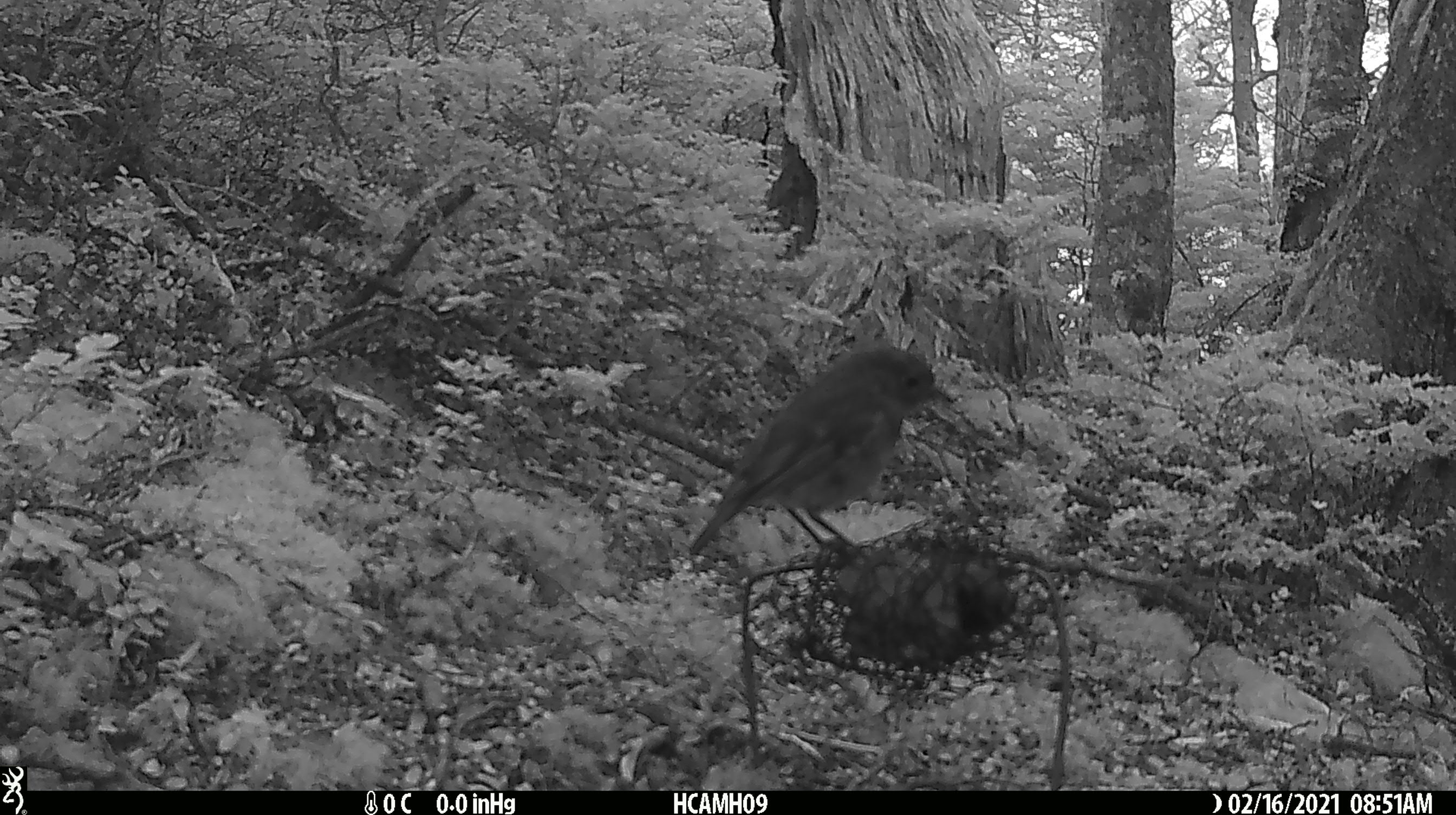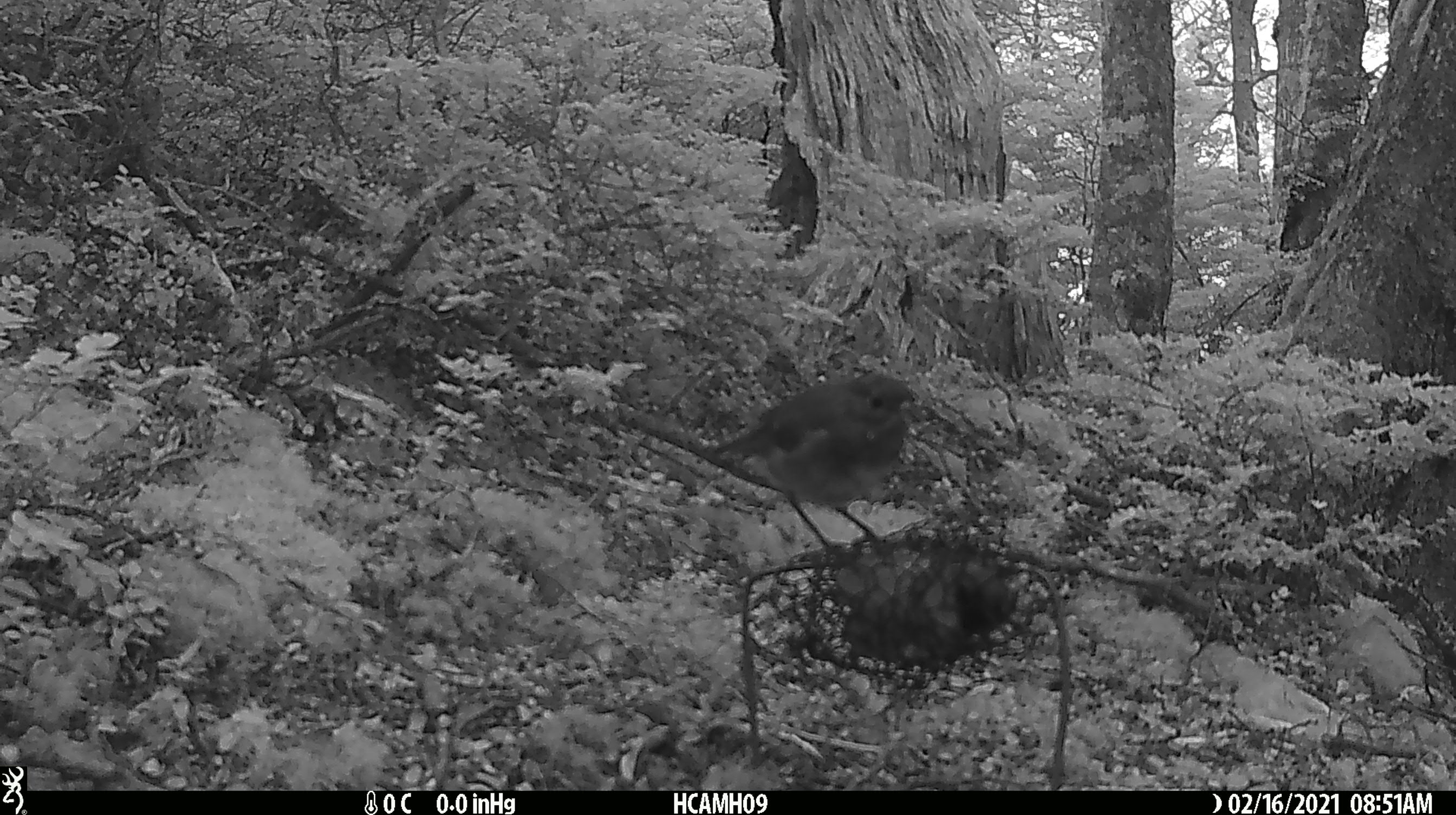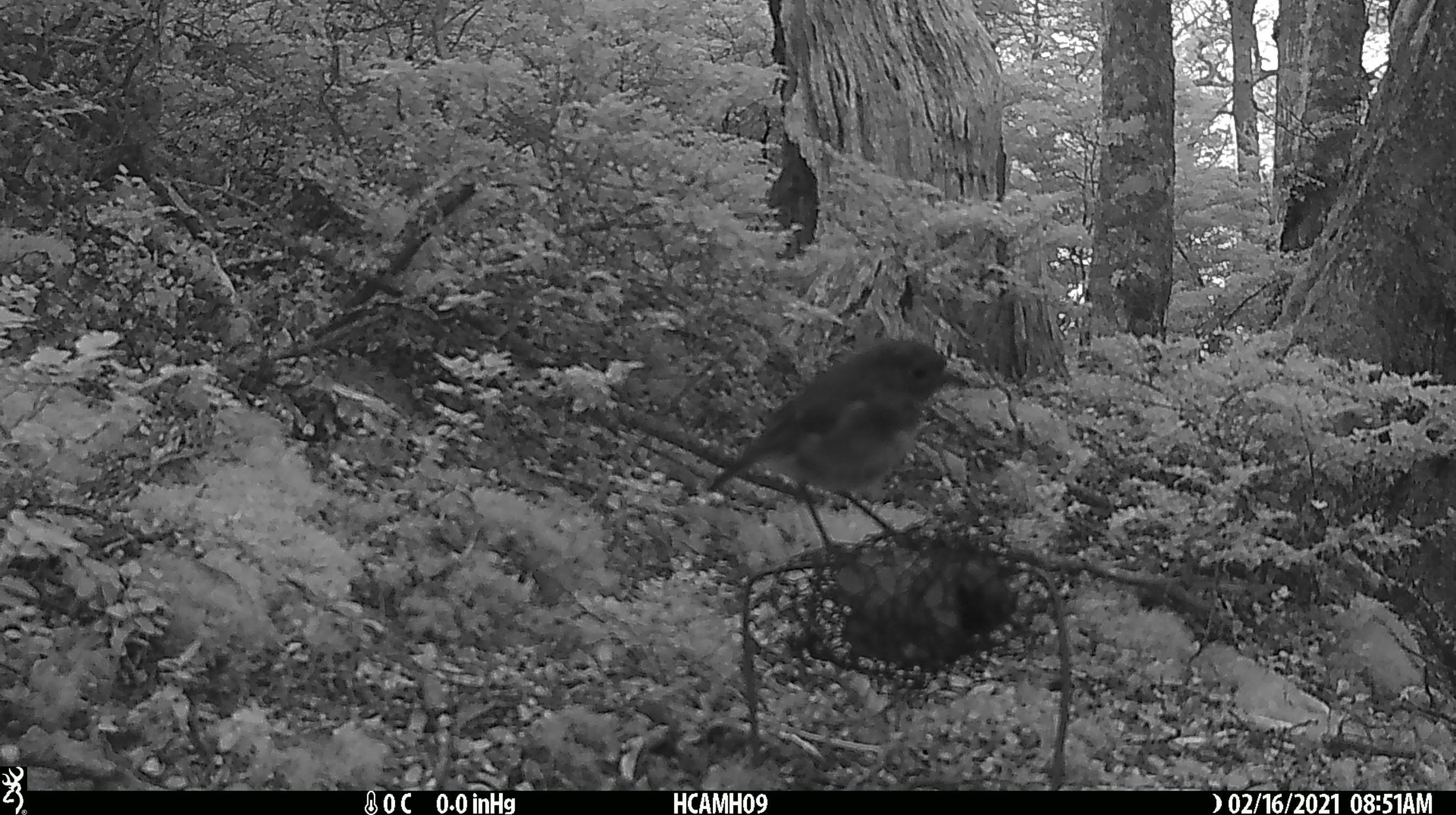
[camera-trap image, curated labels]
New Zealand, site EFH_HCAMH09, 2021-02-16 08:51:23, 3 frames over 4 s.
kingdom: Animalia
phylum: Chordata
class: Aves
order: Passeriformes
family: Petroicidae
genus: Petroica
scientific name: Petroica australis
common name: new zealand robin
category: robin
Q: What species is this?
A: Robin (new zealand robin) (Petroica australis).